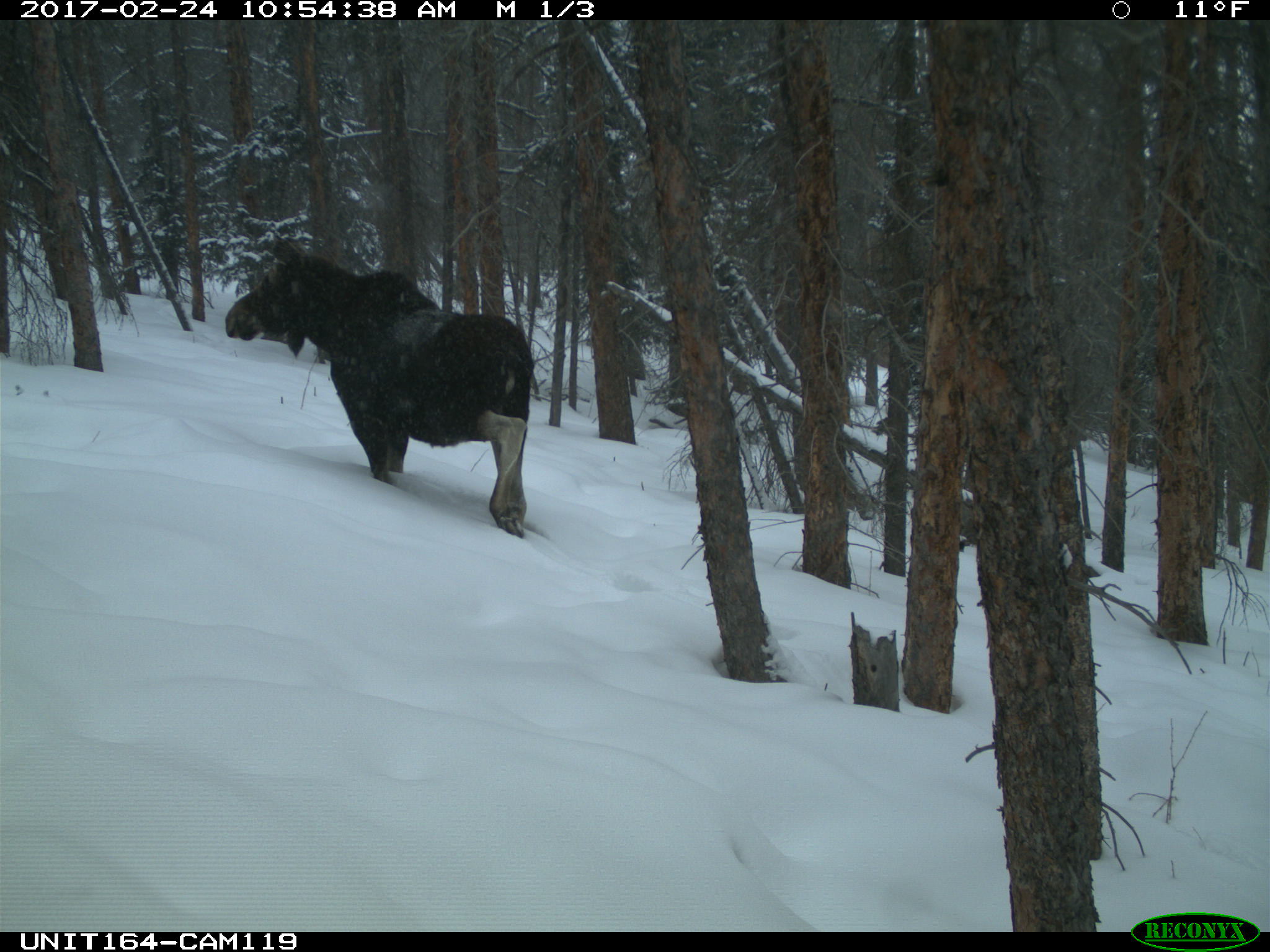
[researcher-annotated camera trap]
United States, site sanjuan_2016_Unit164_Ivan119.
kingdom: Animalia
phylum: Chordata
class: Mammalia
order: Artiodactyla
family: Cervidae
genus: Alces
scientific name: Alces alces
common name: moose